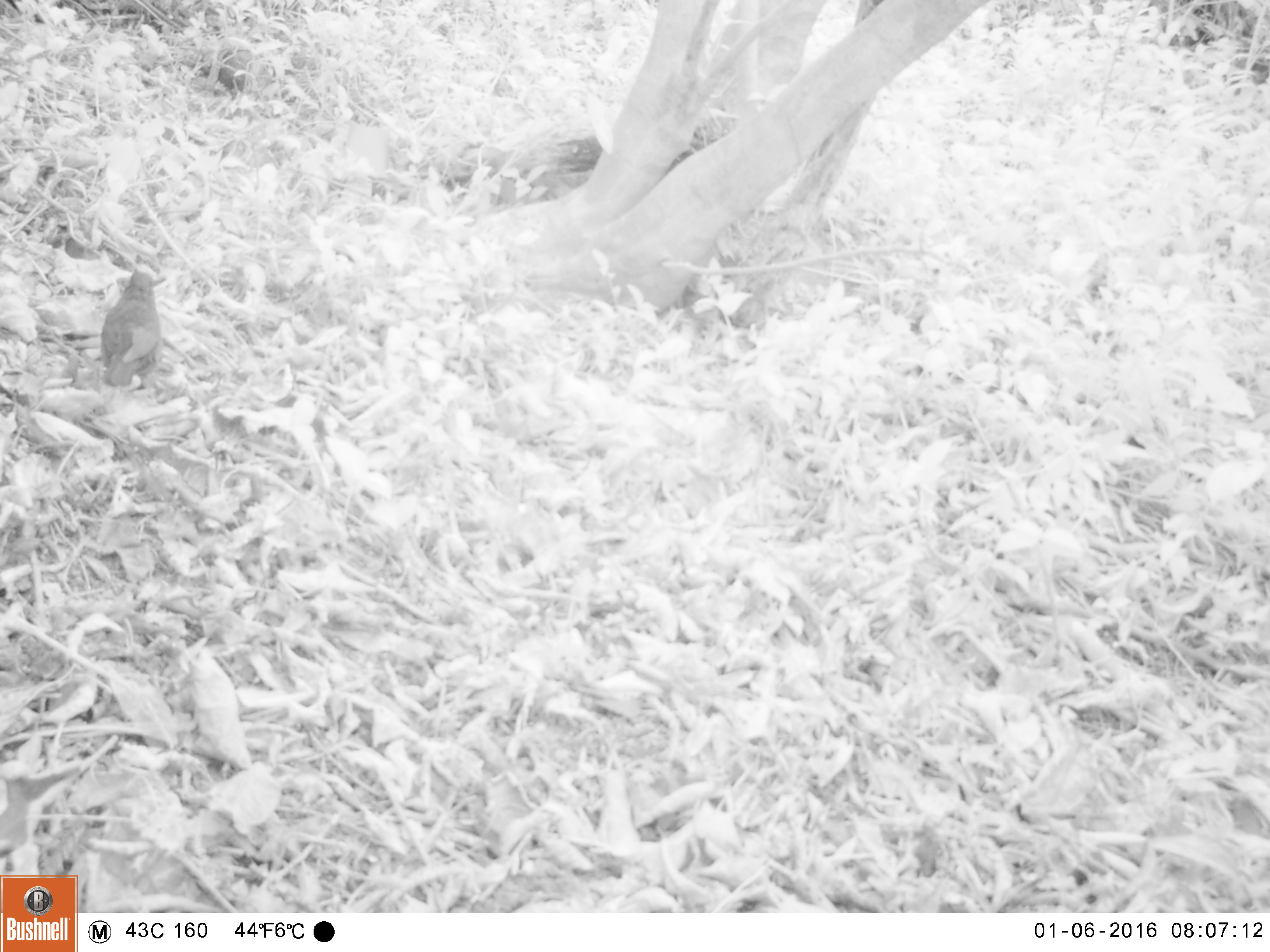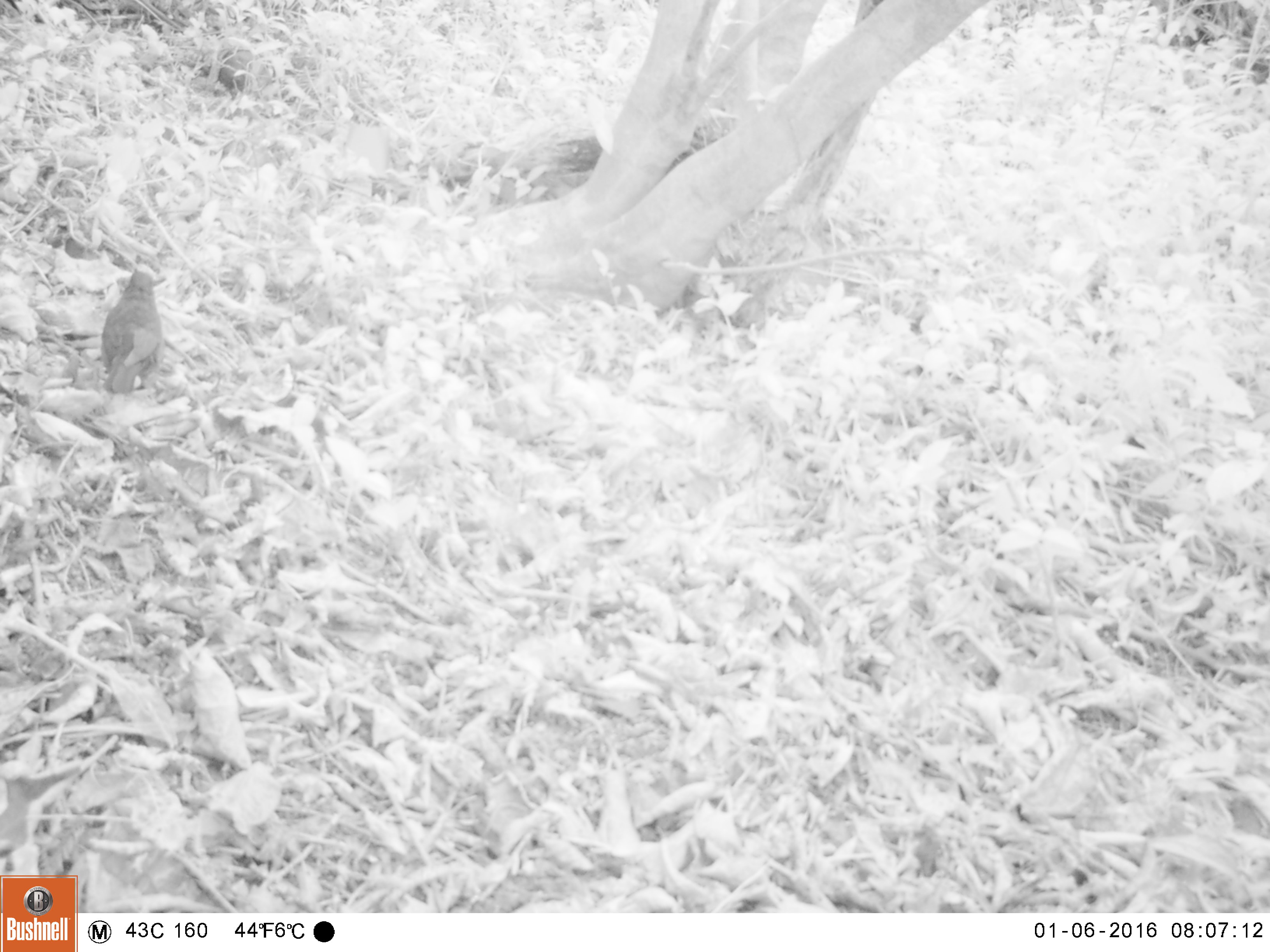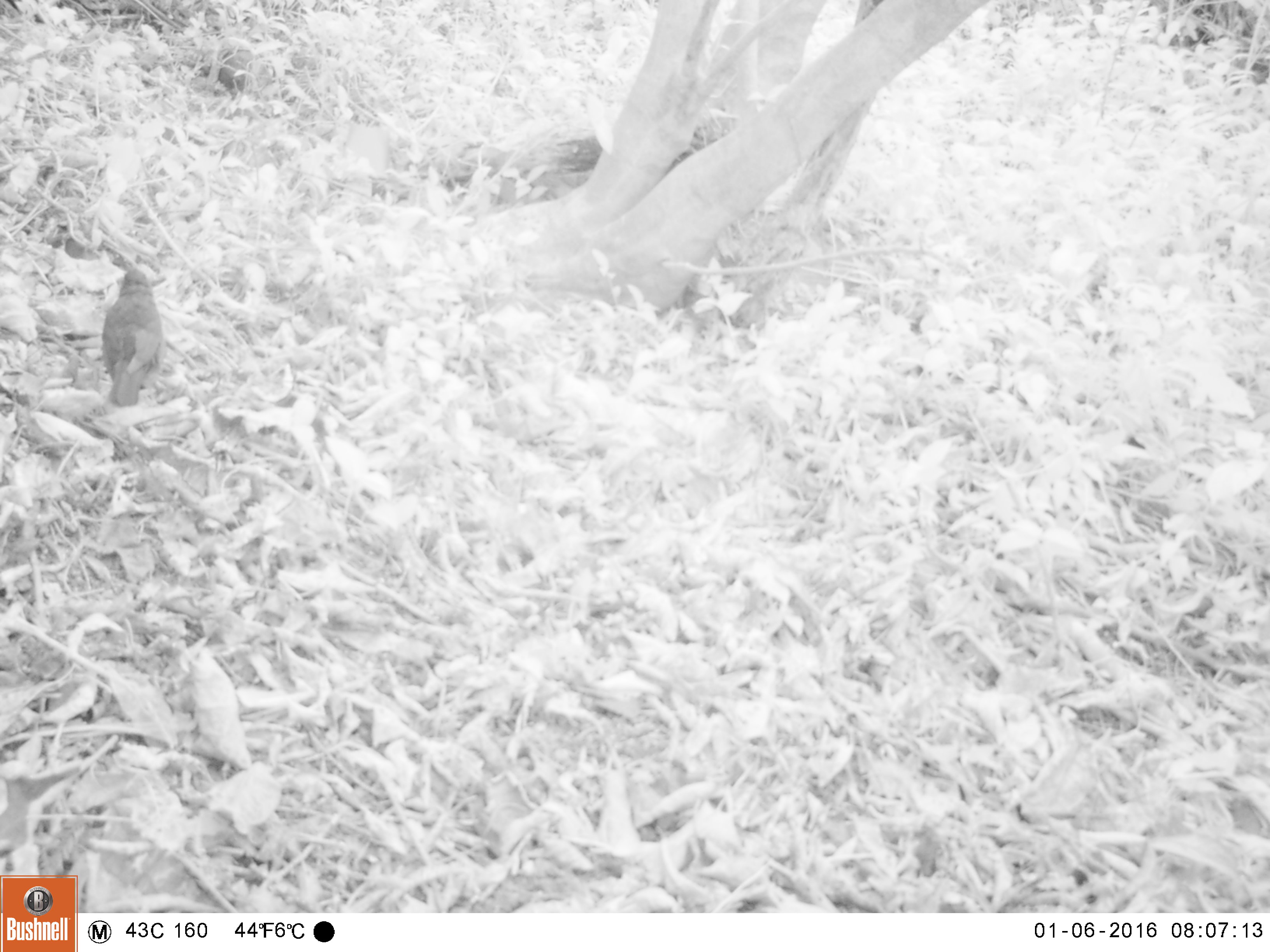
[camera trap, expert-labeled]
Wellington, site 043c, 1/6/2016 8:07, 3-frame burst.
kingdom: Animalia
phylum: Chordata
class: Aves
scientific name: Aves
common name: bird